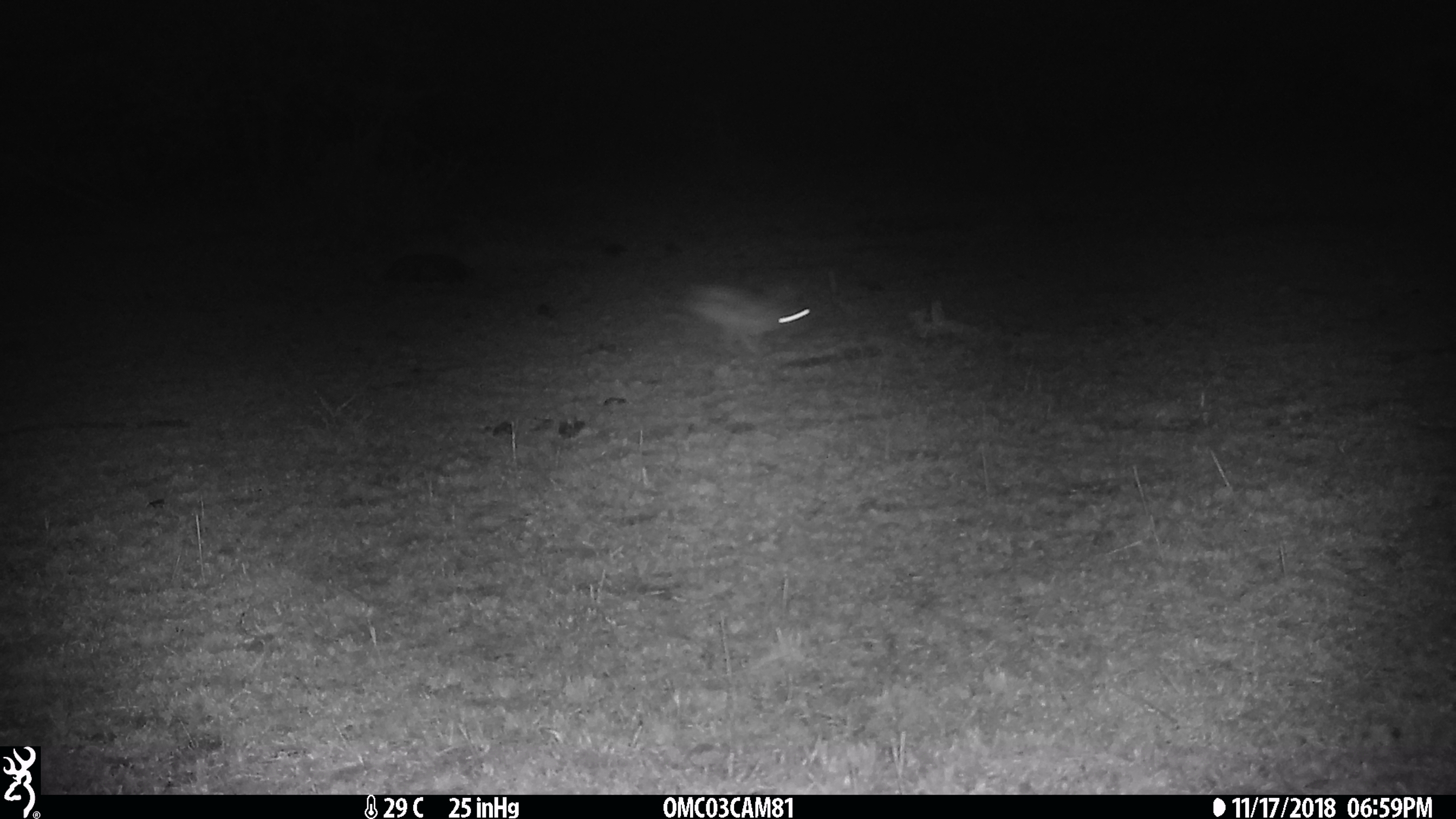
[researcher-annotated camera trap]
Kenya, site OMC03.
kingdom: Animalia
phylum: Chordata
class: Mammalia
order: Lagomorpha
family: Leporidae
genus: Lepus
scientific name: Lepus capensis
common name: cape hare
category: hare